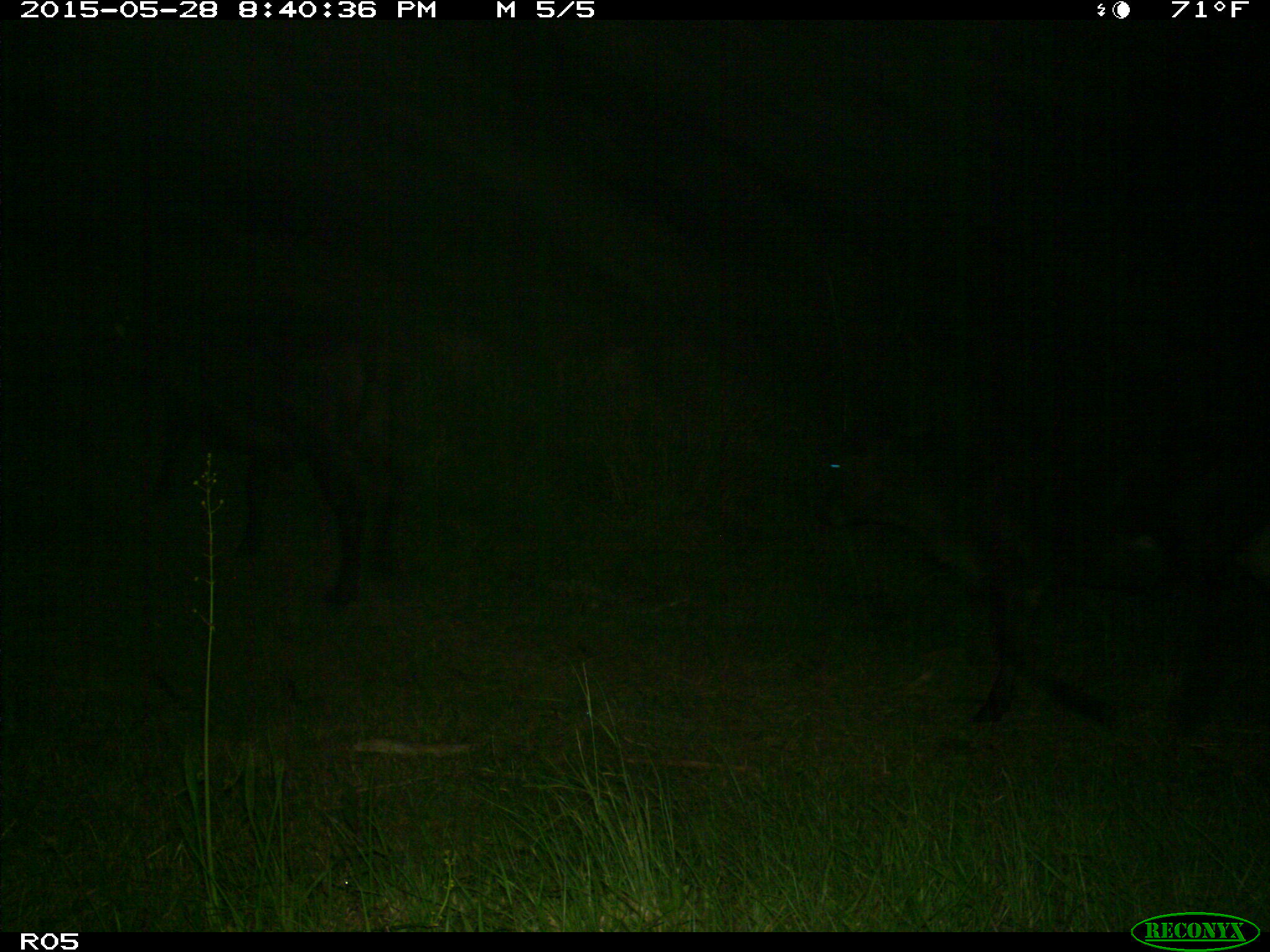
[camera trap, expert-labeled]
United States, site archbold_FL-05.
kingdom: Animalia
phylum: Chordata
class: Mammalia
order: Artiodactyla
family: Bovidae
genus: Bos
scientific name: Bos taurus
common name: domestic cow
Bos taurus (domestic cow).